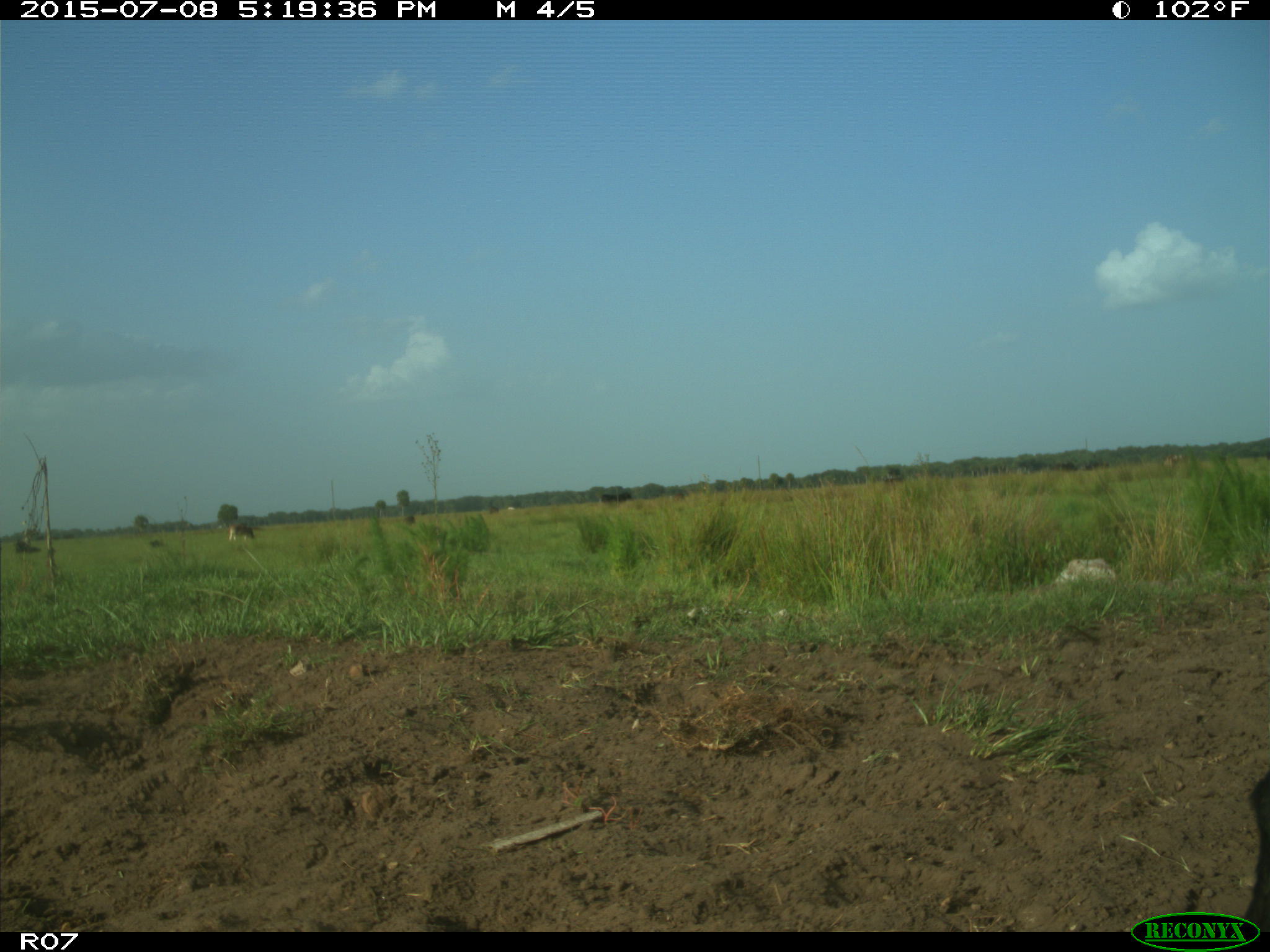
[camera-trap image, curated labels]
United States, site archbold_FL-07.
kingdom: Animalia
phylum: Chordata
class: Mammalia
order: Artiodactyla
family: Bovidae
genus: Bos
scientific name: Bos taurus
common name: domestic cow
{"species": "Bos taurus (domestic cow)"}